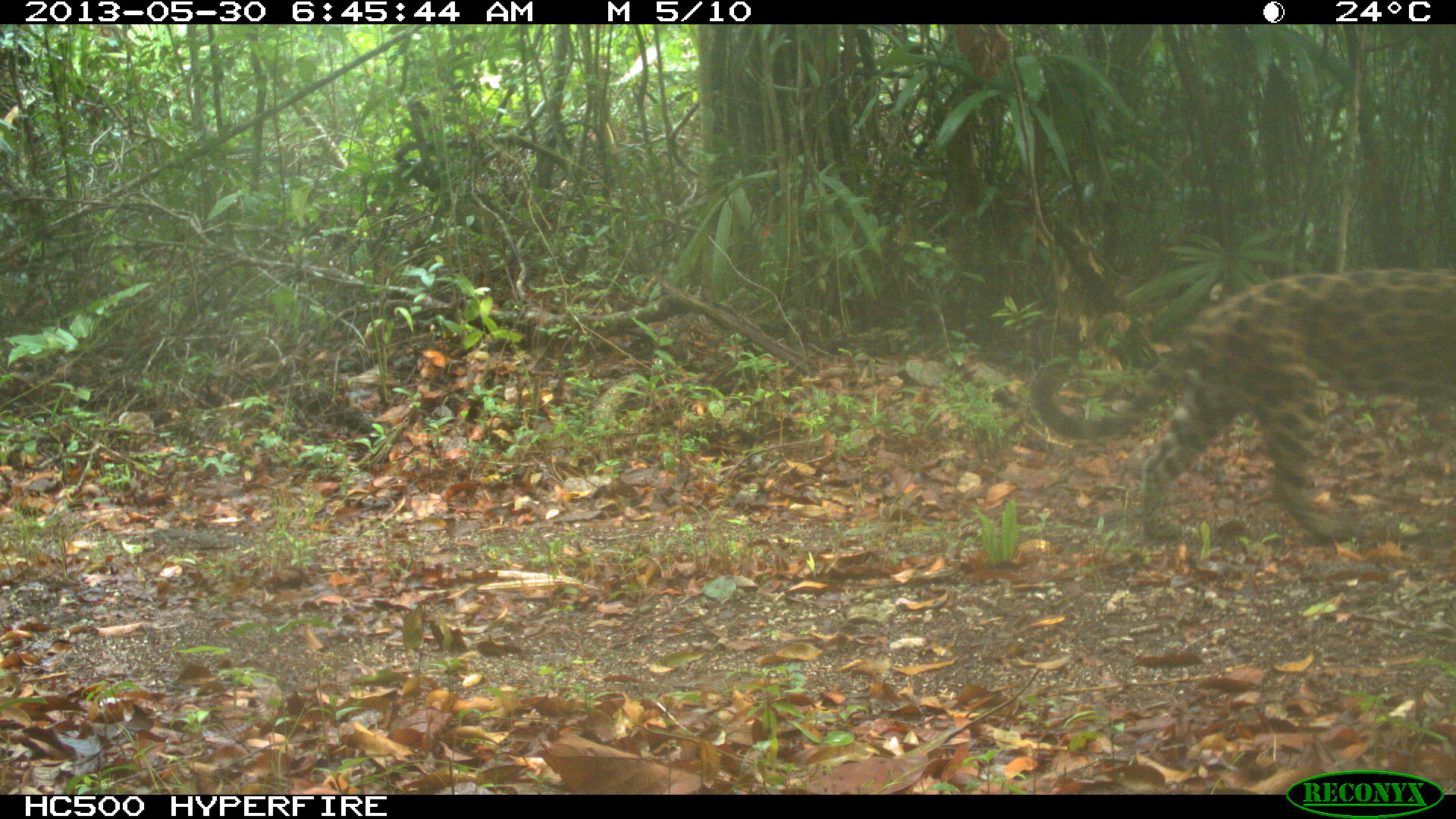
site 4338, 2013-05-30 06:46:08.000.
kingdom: Animalia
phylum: Chordata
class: Mammalia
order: Carnivora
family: Felidae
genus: Panthera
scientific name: Panthera onca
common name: jaguar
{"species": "Panthera onca (jaguar)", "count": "1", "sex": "female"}